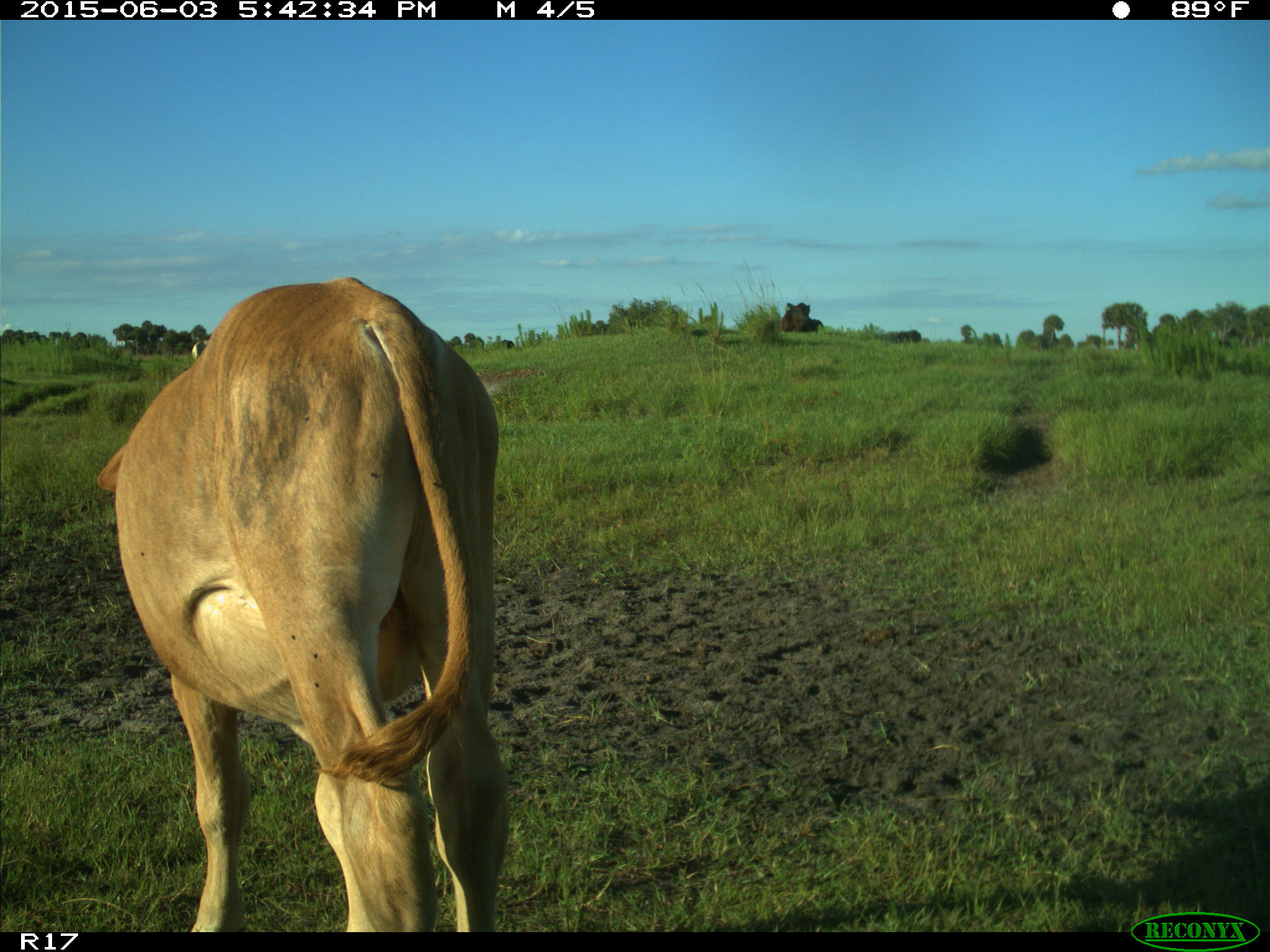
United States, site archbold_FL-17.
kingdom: Animalia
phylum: Chordata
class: Mammalia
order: Artiodactyla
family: Bovidae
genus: Bos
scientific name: Bos taurus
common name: domestic cow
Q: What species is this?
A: Bos taurus (domestic cow).